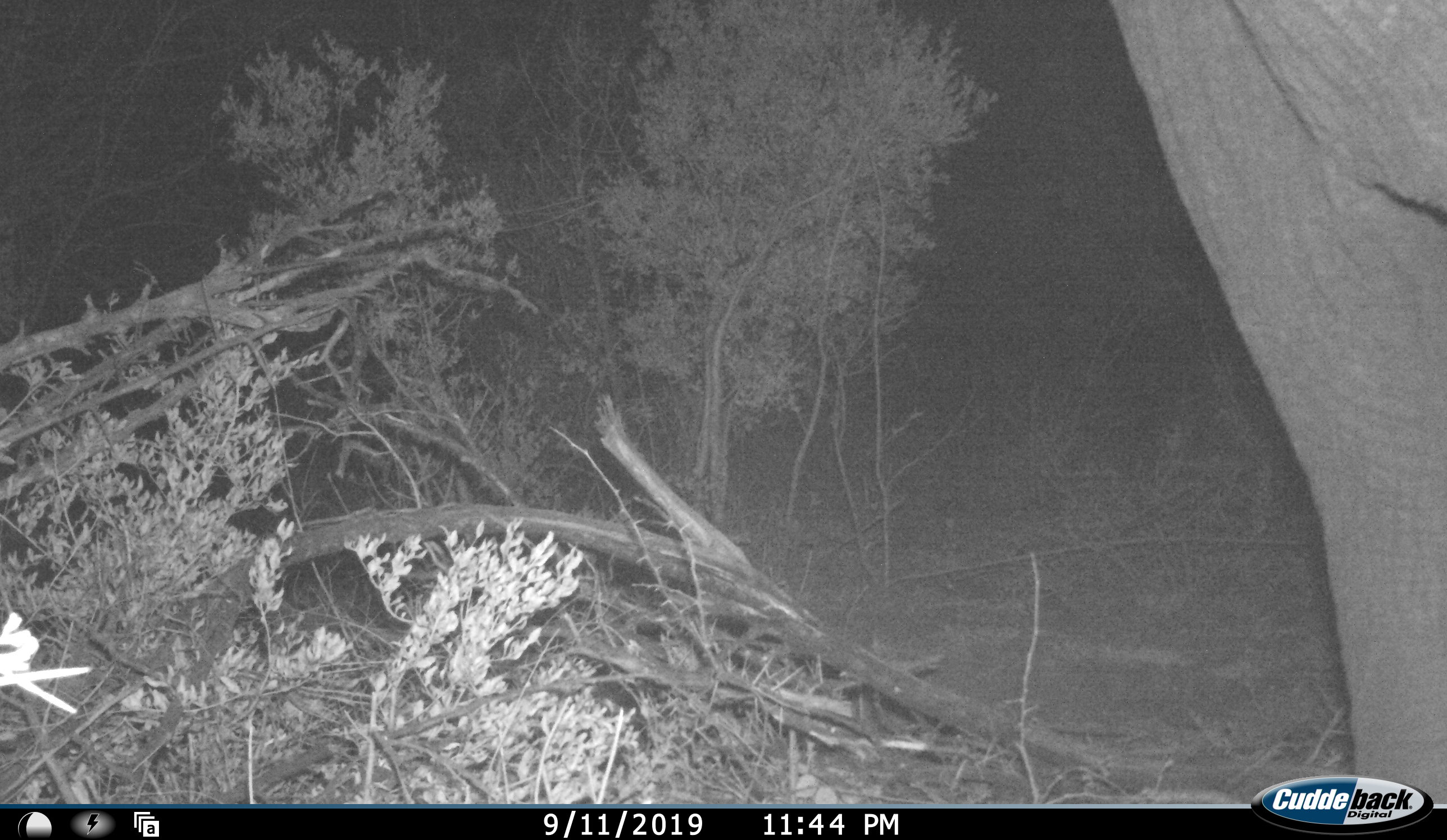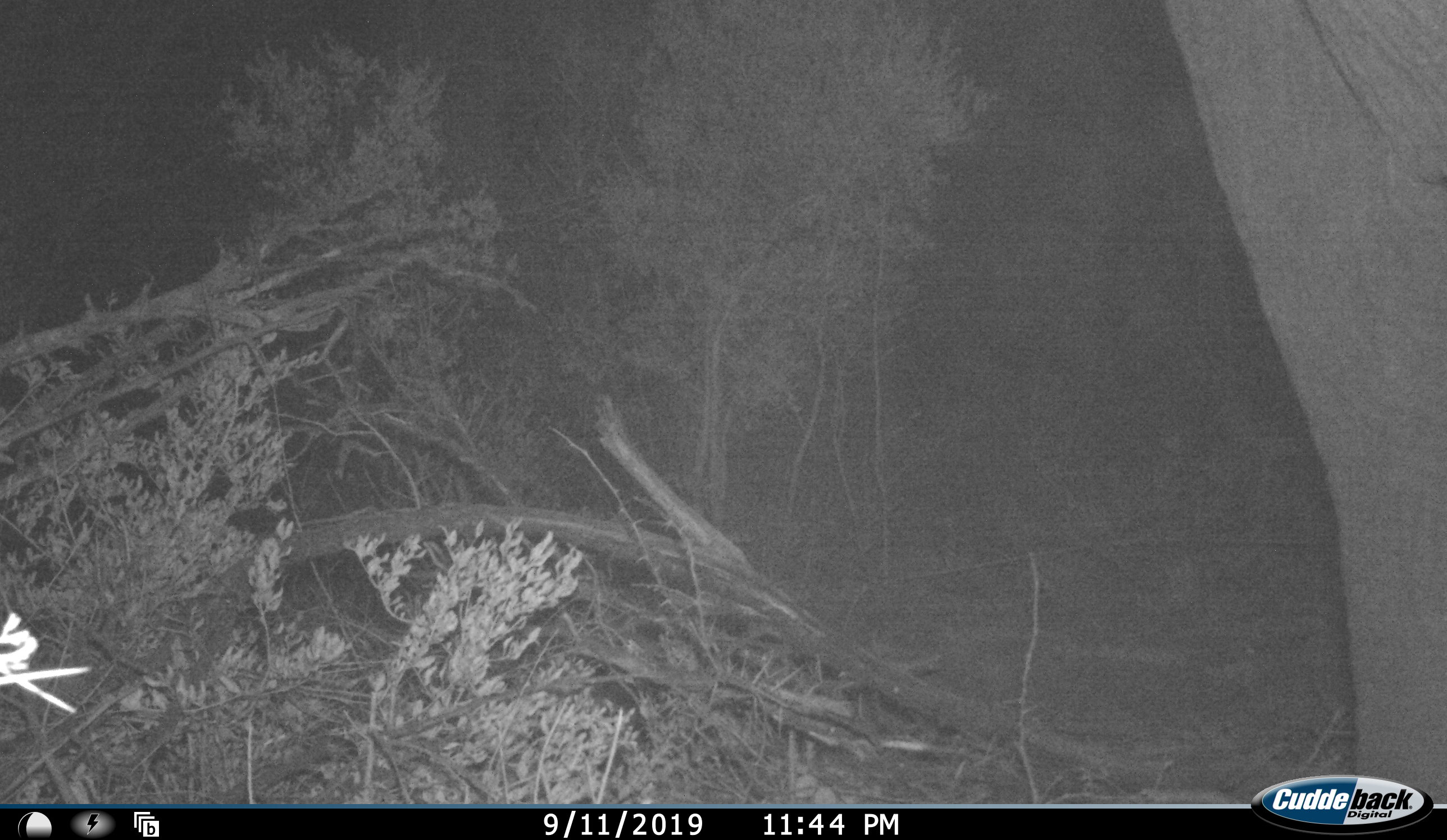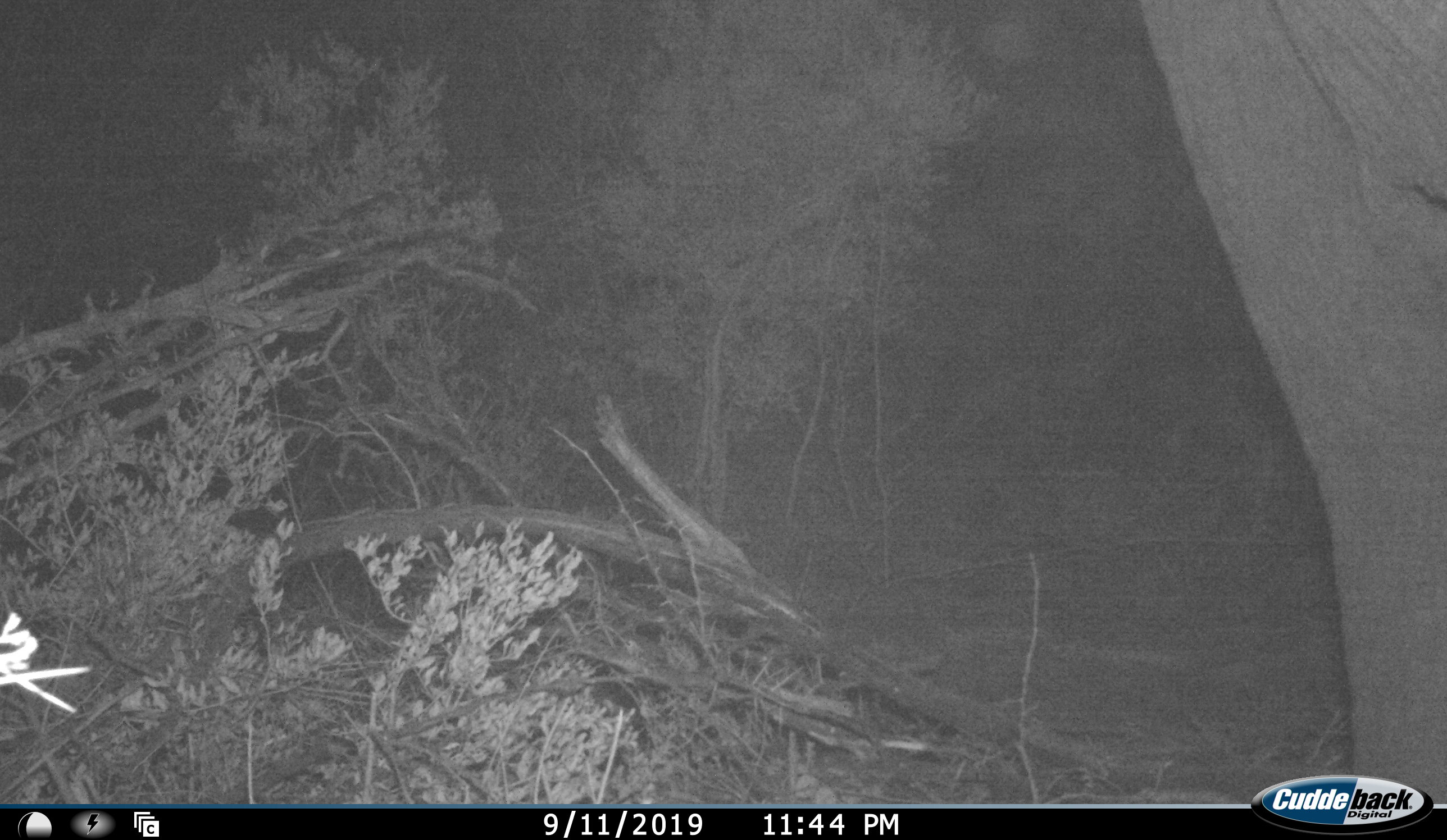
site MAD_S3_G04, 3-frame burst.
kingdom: Animalia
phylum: Chordata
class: Mammalia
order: Proboscidea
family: Elephantidae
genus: Loxodonta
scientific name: Loxodonta africana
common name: african bush elephant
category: elephant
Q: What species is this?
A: Elephant (african bush elephant) (Loxodonta africana).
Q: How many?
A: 1.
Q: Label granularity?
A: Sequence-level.